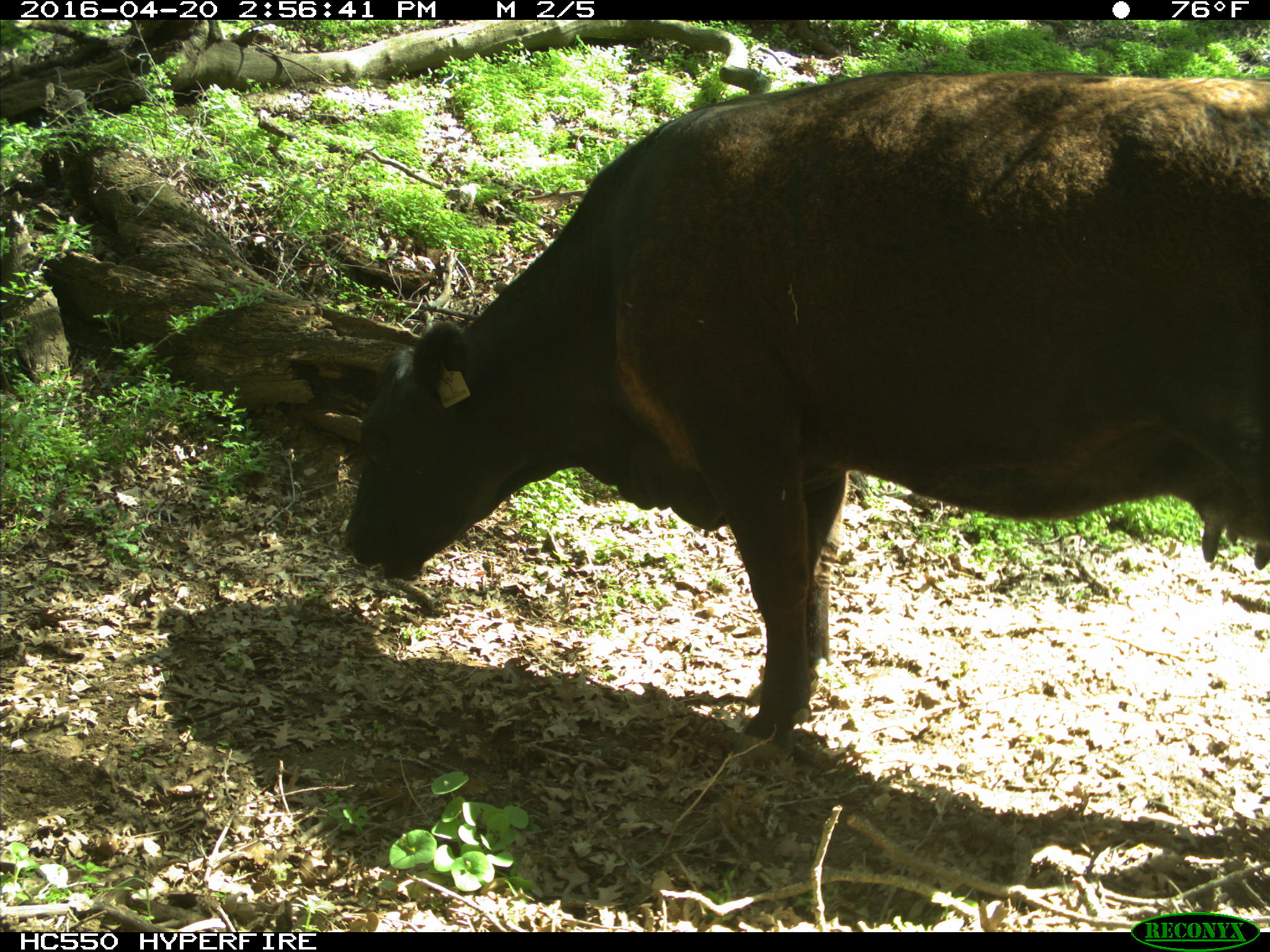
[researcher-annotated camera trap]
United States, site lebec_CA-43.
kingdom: Animalia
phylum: Chordata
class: Mammalia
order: Artiodactyla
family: Bovidae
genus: Bos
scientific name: Bos taurus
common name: domestic cow